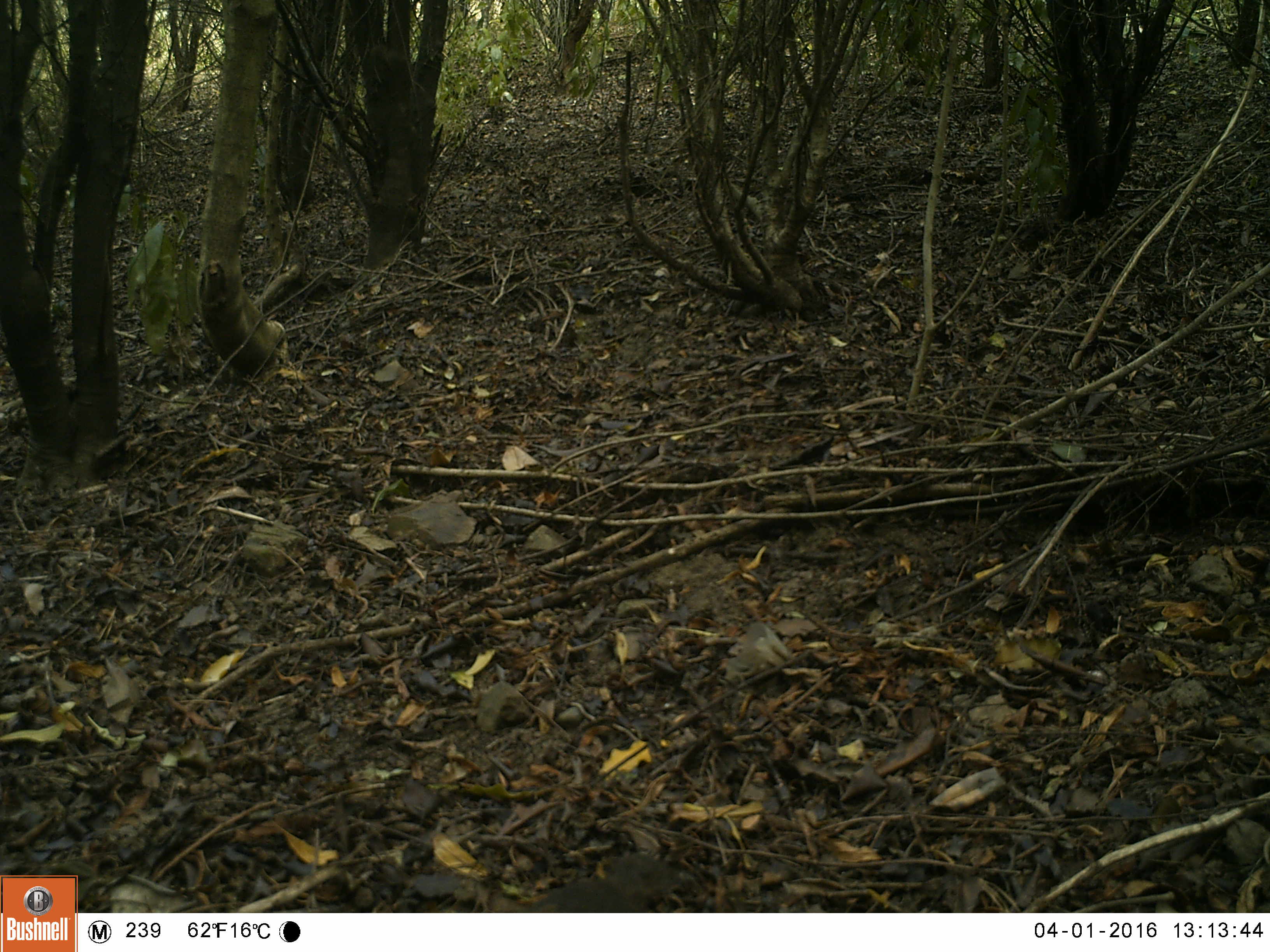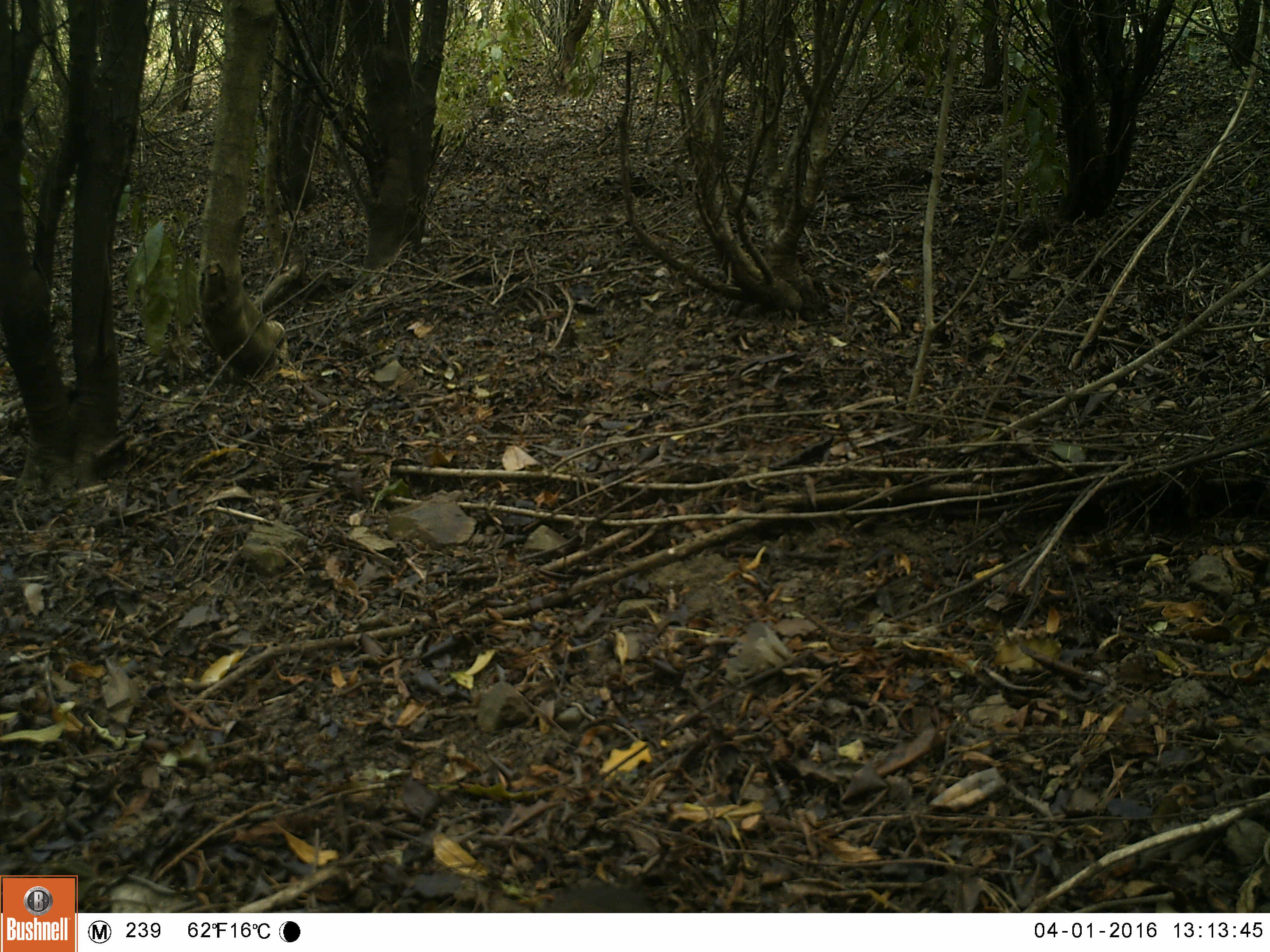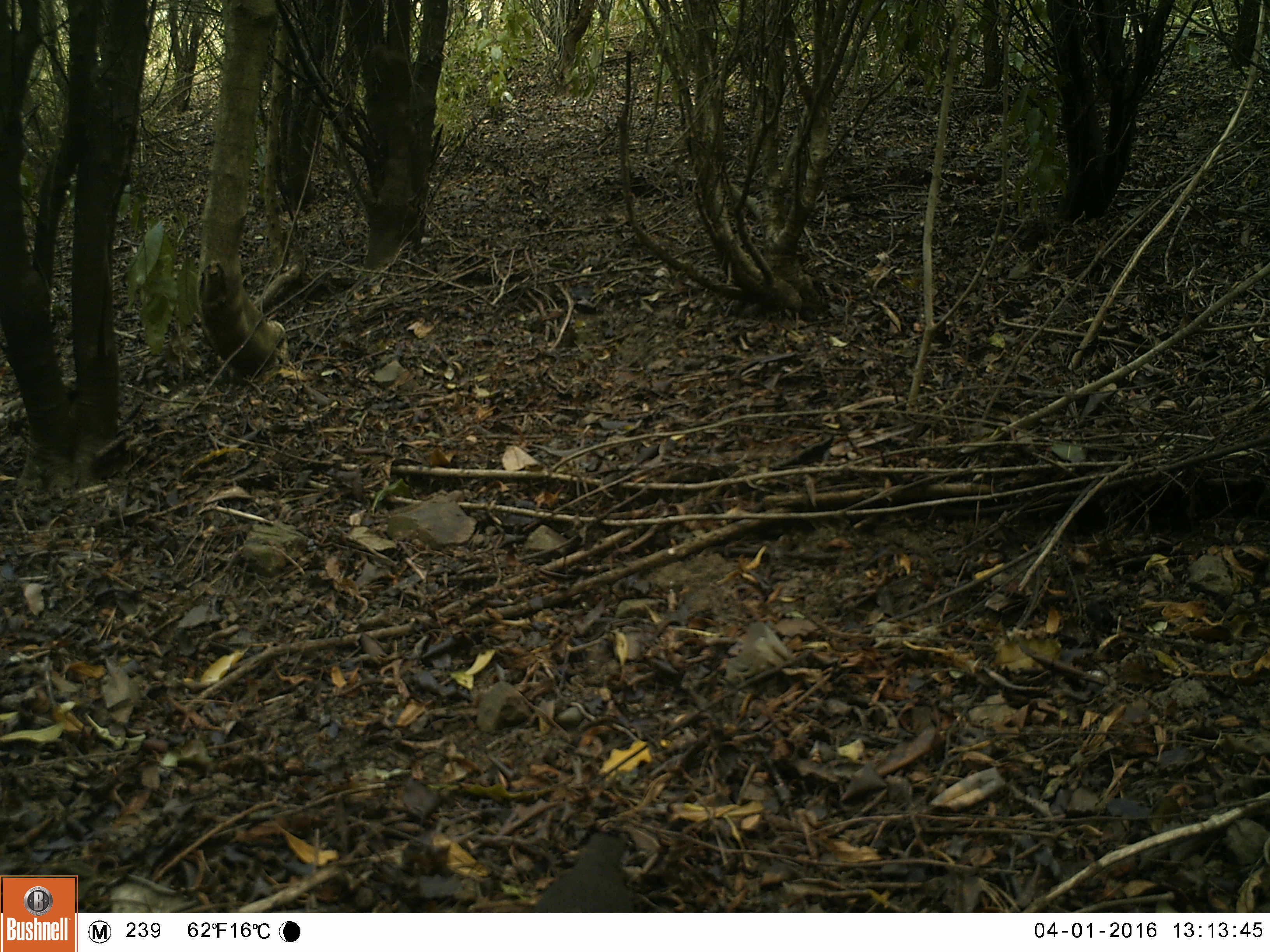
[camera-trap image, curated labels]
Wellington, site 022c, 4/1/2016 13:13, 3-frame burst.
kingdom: Animalia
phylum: Chordata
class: Aves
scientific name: Aves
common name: bird